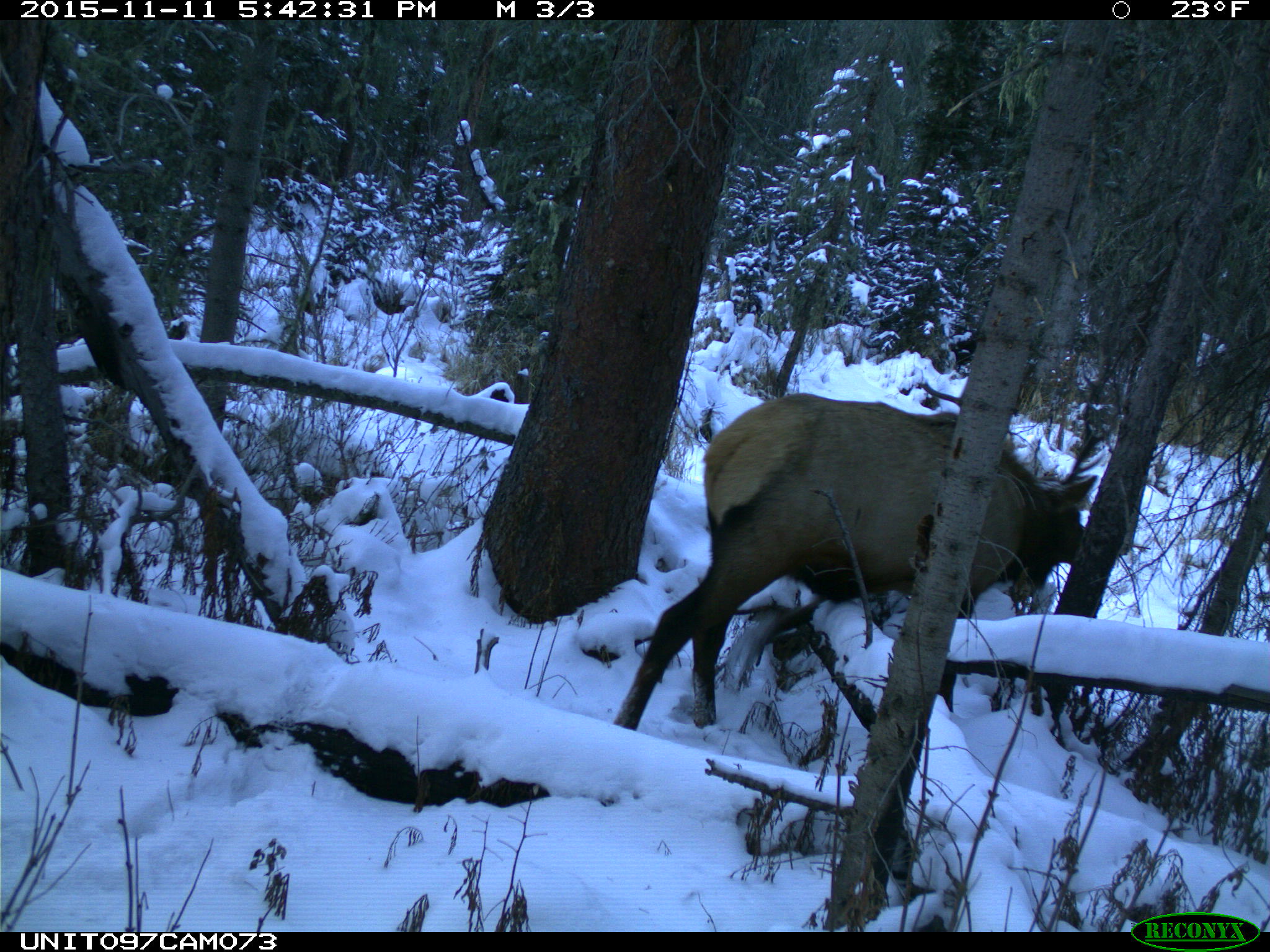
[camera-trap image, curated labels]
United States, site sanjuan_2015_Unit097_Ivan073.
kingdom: Animalia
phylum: Chordata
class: Mammalia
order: Artiodactyla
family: Cervidae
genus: Cervus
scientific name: Cervus elaphus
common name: red deer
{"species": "Cervus elaphus (red deer)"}